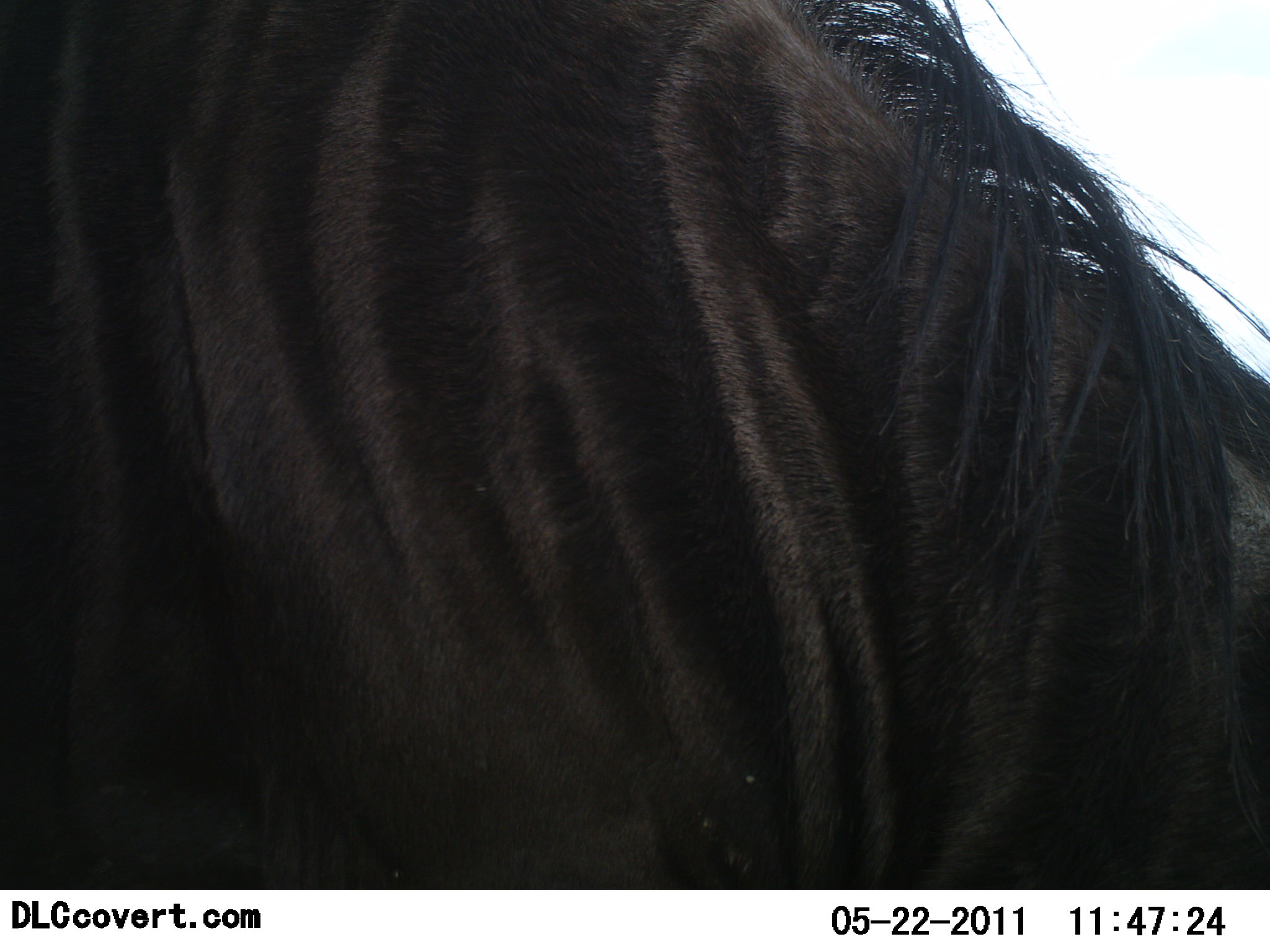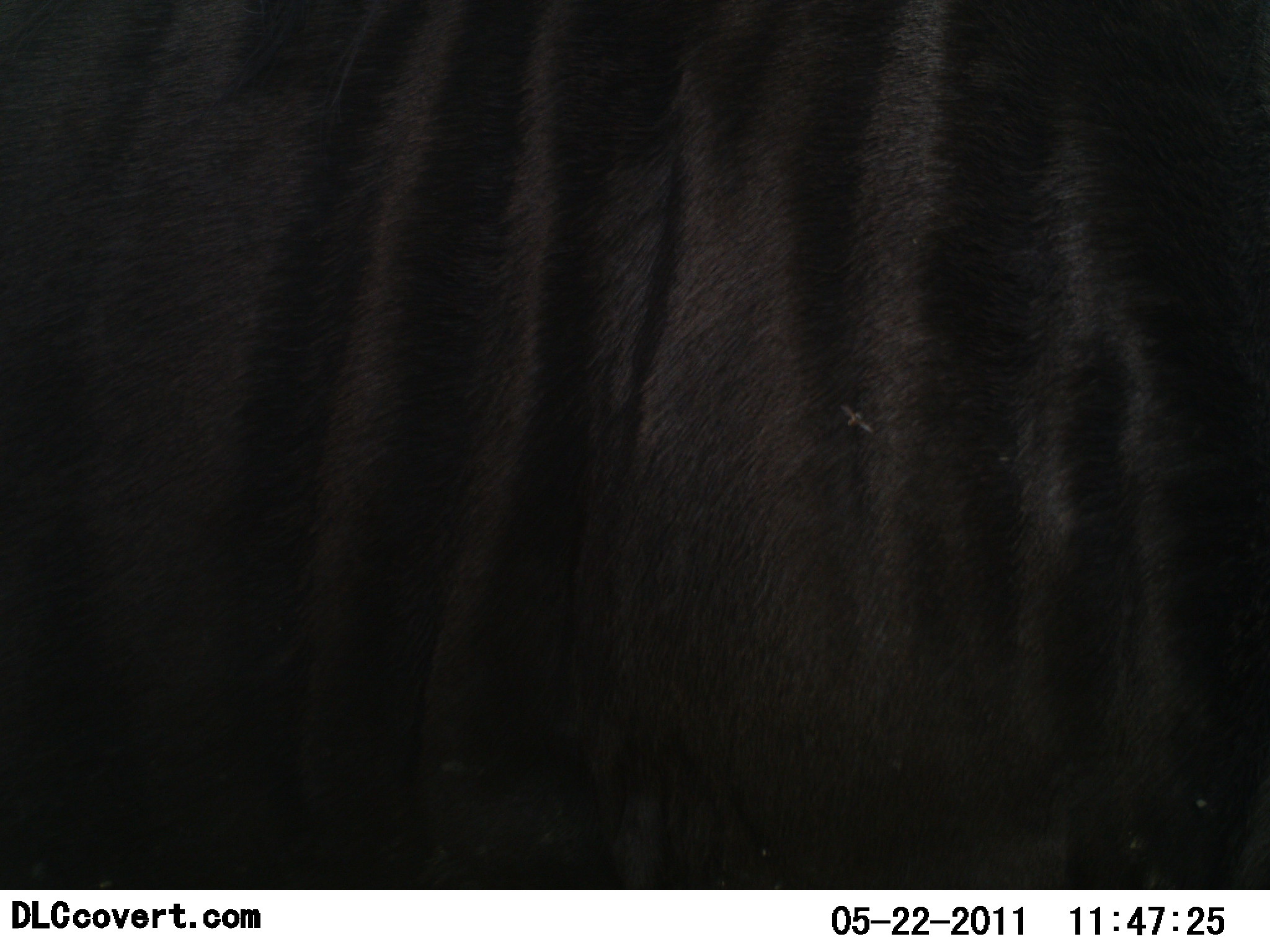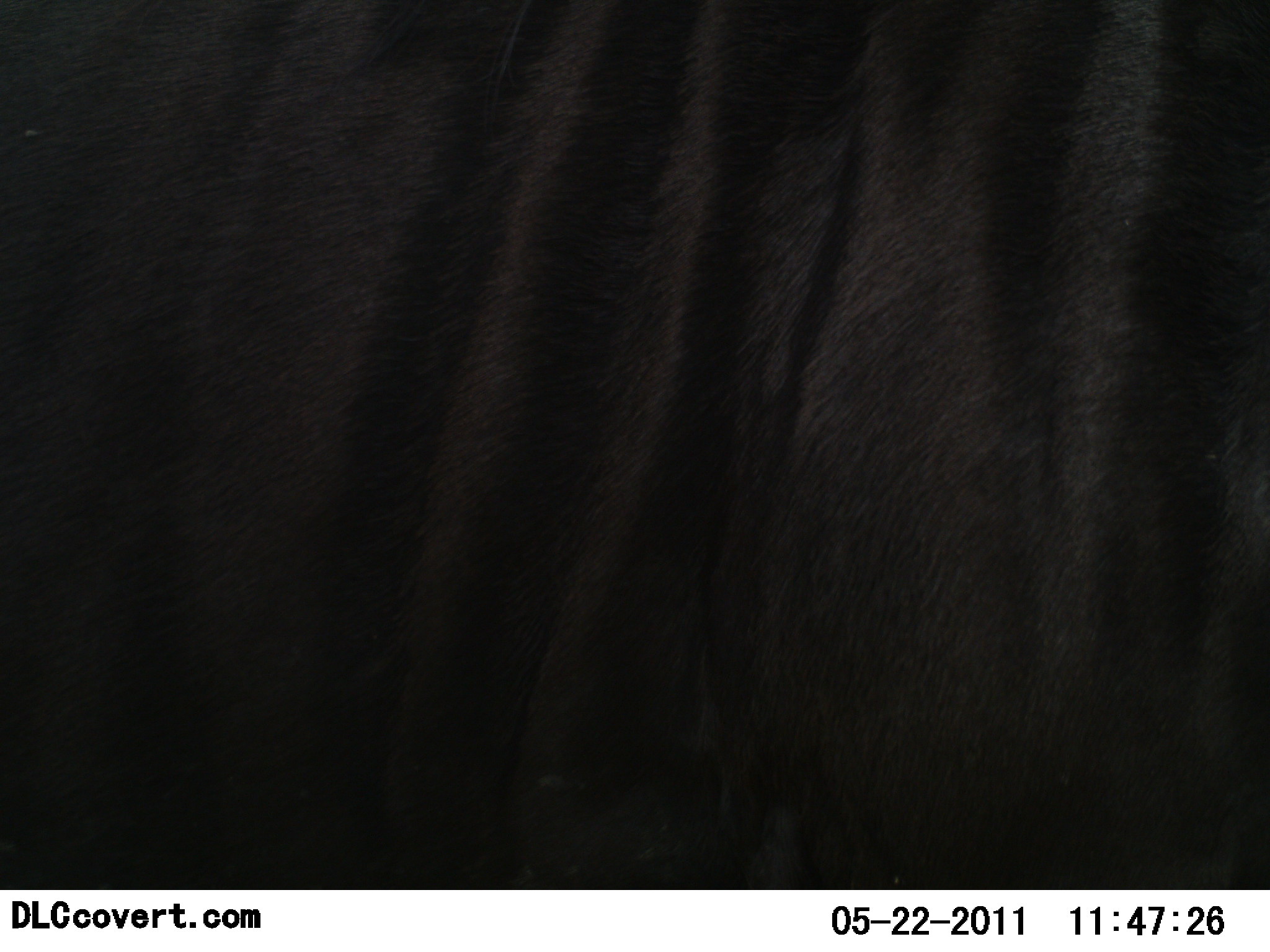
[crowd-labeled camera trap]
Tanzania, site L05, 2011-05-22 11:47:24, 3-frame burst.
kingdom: Animalia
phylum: Chordata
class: Mammalia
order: Artiodactyla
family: Bovidae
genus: Connochaetes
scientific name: Connochaetes taurinus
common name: blue wildebeest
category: wildebeest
Wildebeest (blue wildebeest) (Connochaetes taurinus), count 1. Behavior (volunteer vote fractions): standing 67%, resting 0%, moving 33%, interacting 0%. Young present (vote fraction): 0%. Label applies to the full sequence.